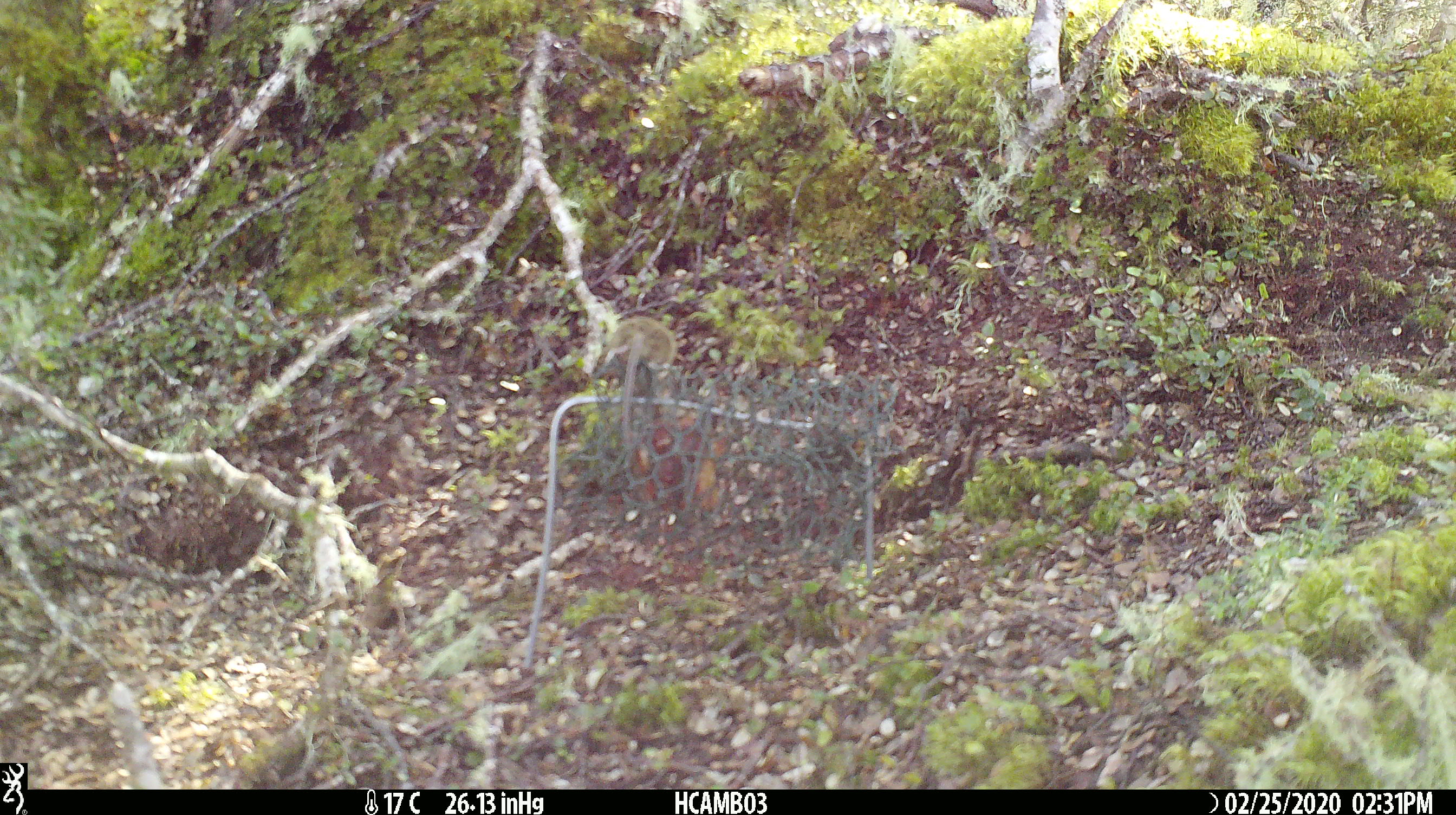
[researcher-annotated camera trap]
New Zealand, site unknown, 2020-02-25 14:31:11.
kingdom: Animalia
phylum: Chordata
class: Mammalia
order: Rodentia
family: Muridae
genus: Mus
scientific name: Mus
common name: mouse